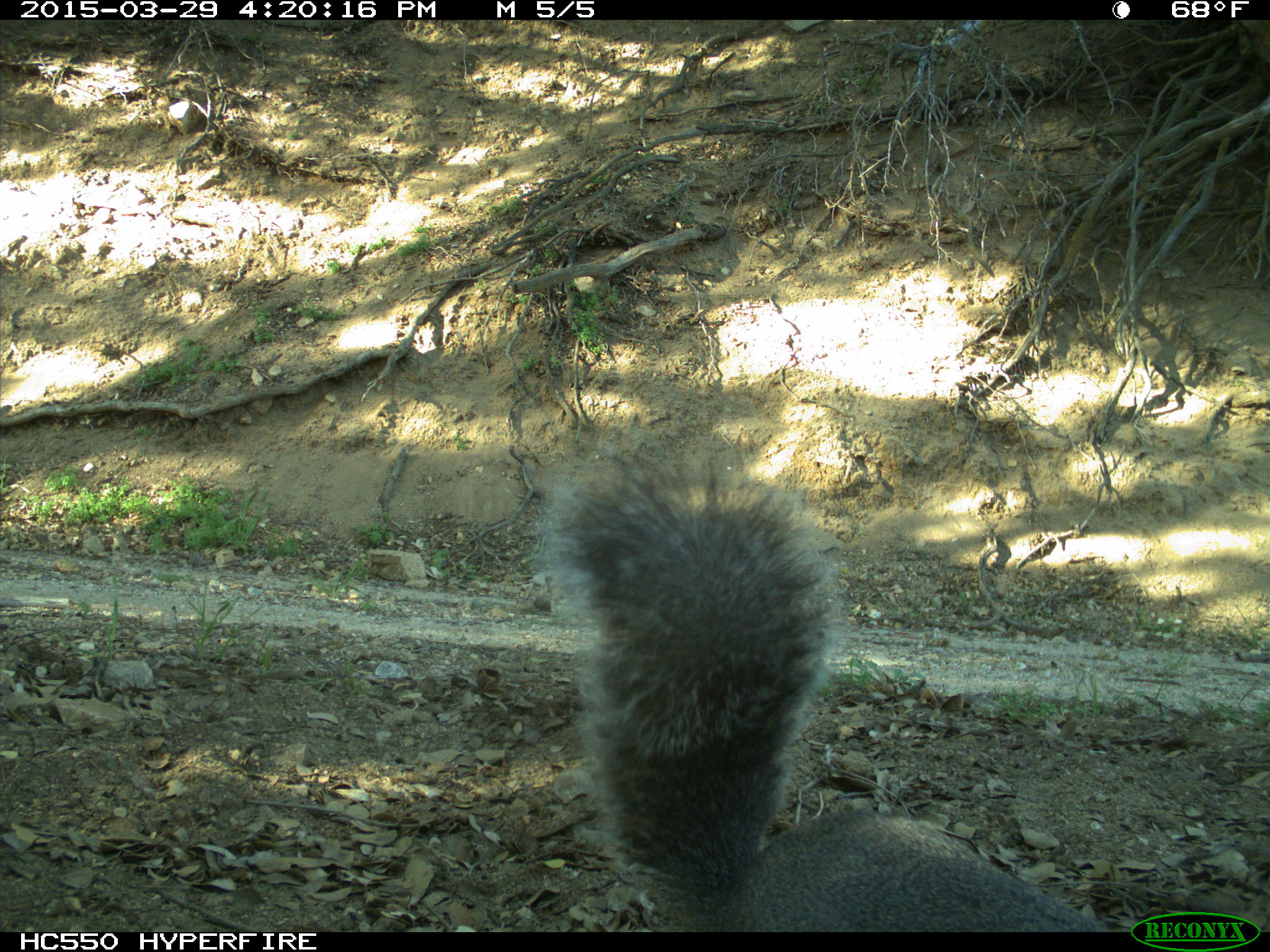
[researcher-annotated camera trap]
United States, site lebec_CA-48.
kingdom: Animalia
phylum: Chordata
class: Mammalia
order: Rodentia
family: Sciuridae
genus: Sciurus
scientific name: Sciurus carolinensis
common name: eastern gray squirrel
Sciurus carolinensis (eastern gray squirrel).